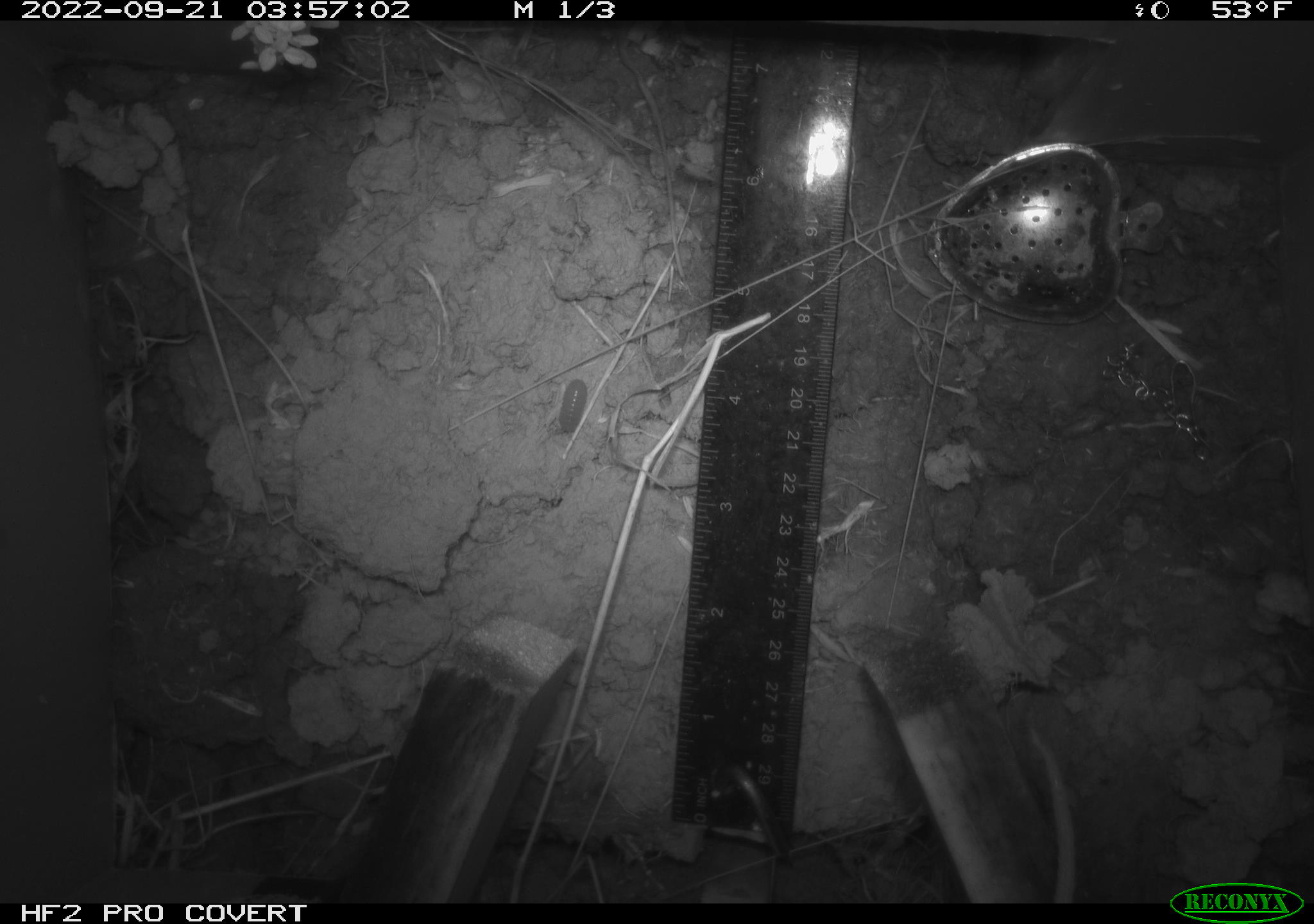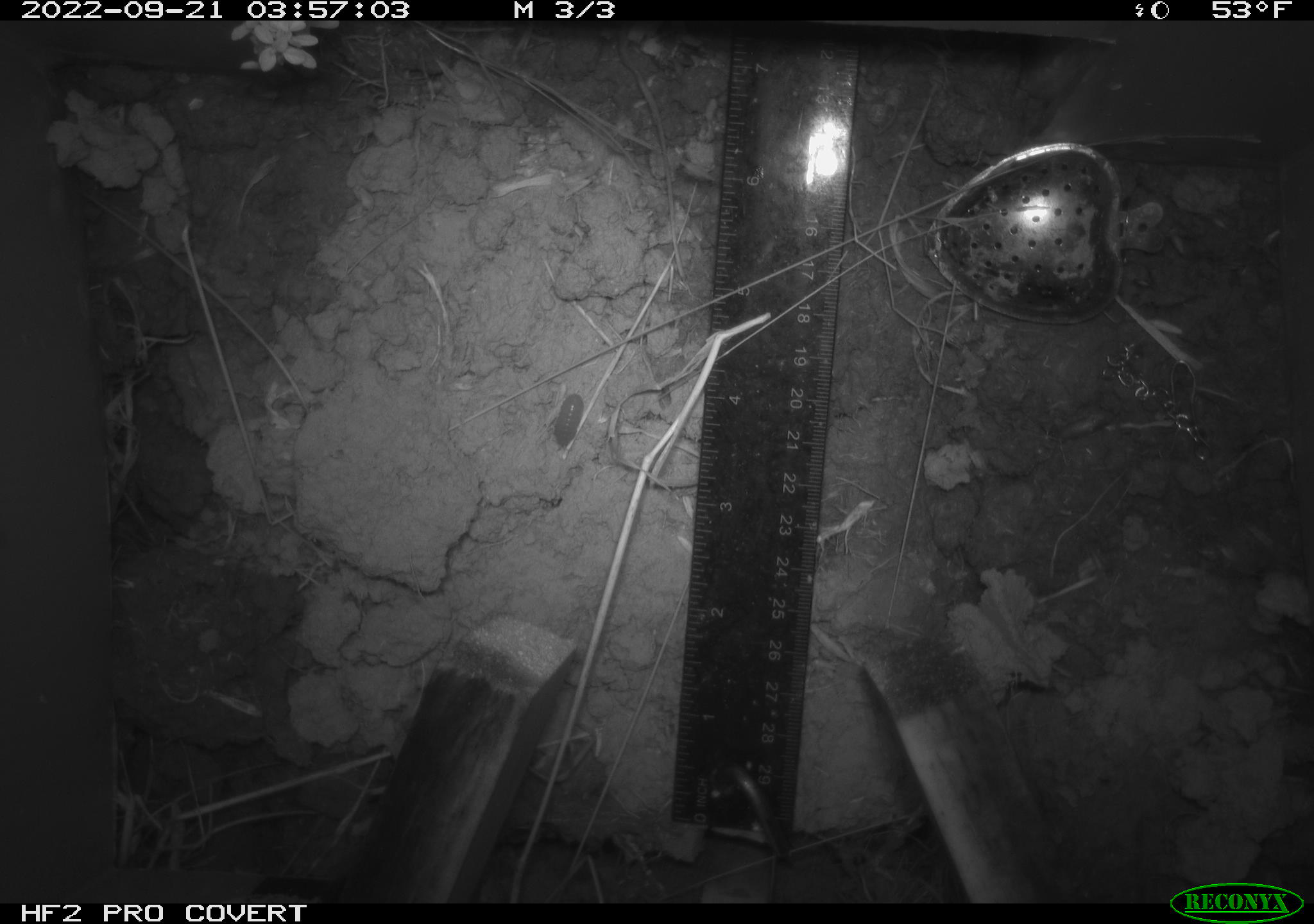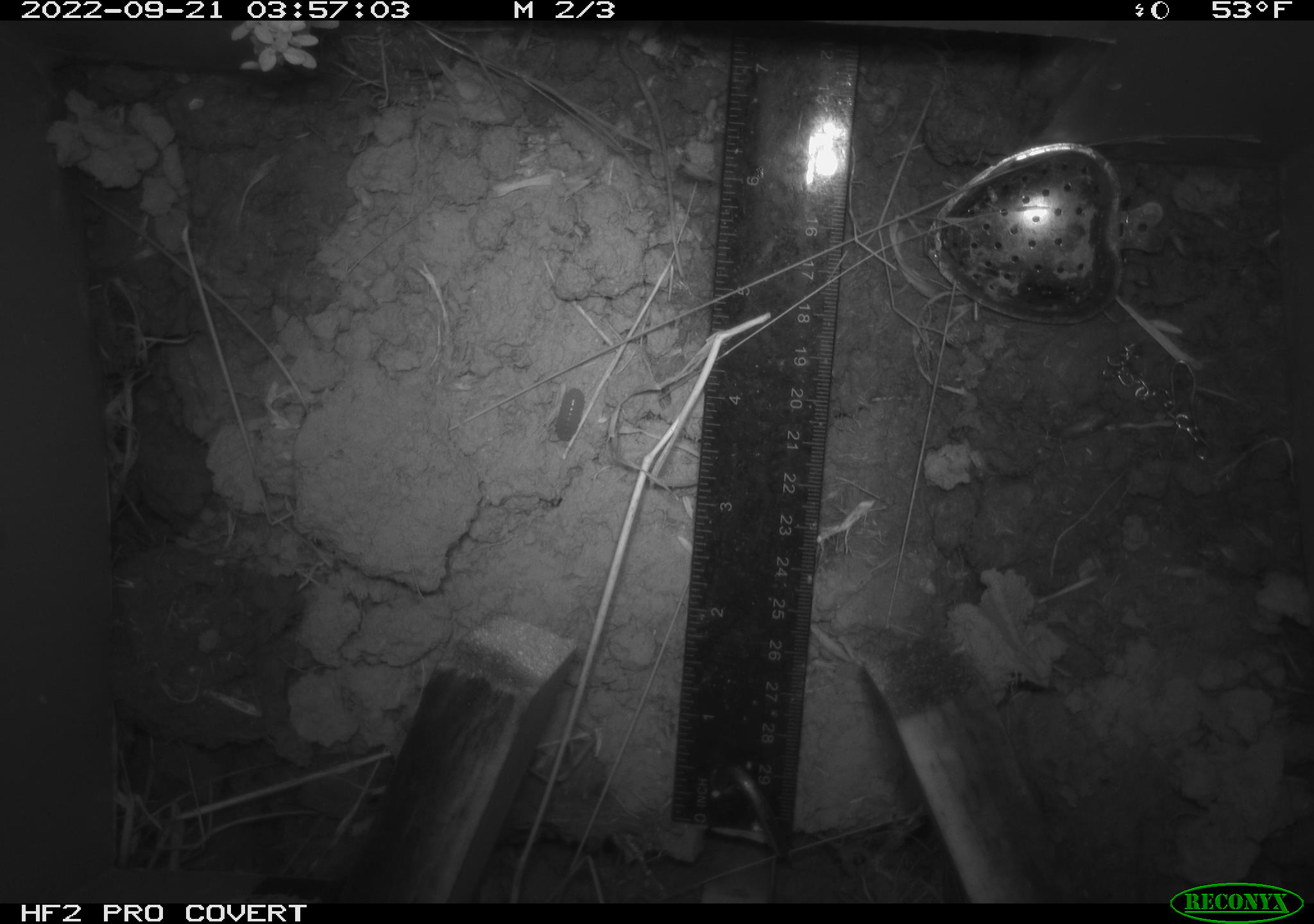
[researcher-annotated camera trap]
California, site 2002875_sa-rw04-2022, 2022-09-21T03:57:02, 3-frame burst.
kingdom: Animalia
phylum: Chordata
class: Mammalia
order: Rodentia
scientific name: Rodentia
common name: mouse species